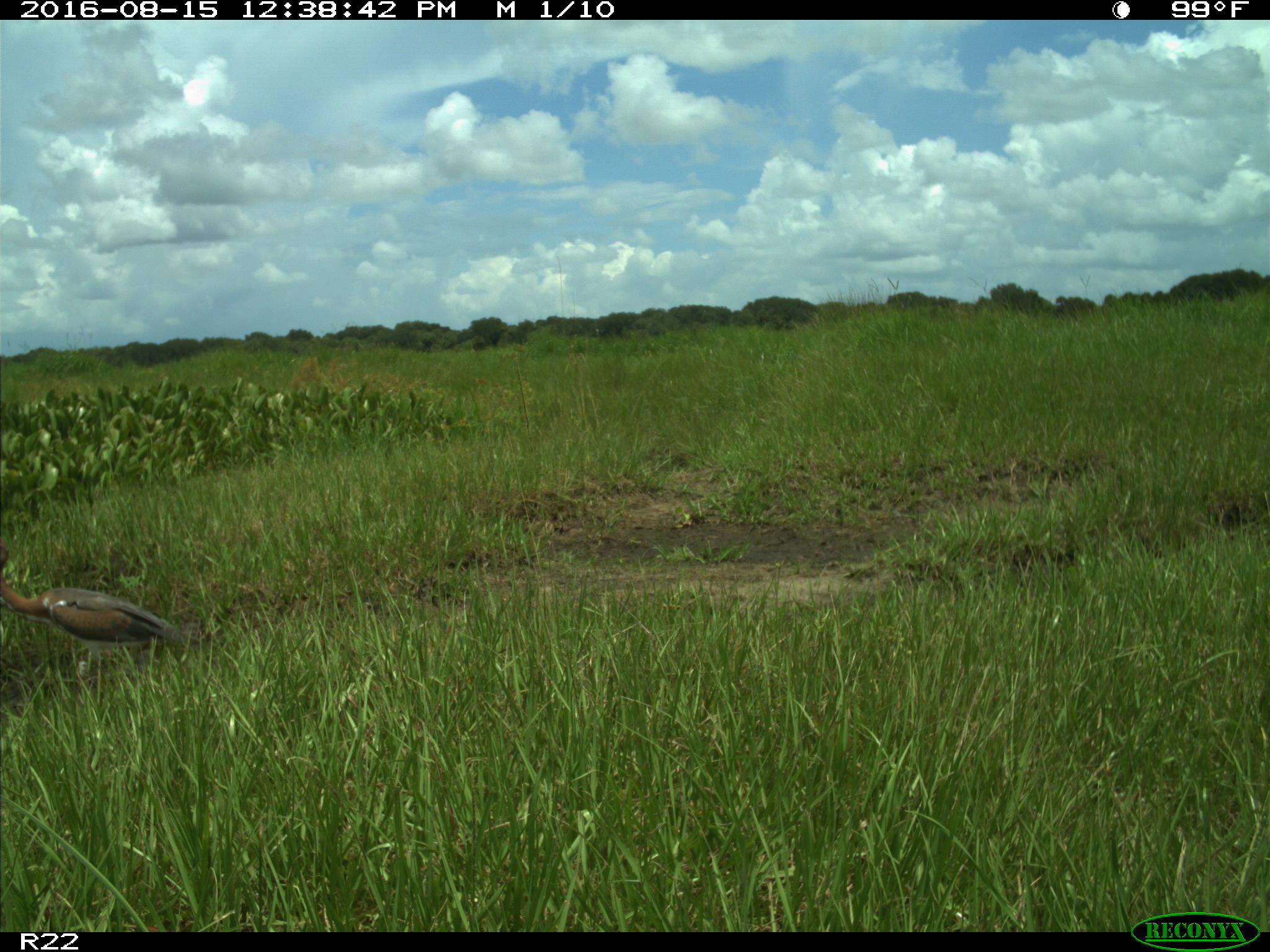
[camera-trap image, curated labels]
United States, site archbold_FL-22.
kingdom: Animalia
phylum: Chordata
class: Aves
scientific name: Aves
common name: birds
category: unidentified bird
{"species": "unidentified bird (birds) (Aves)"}